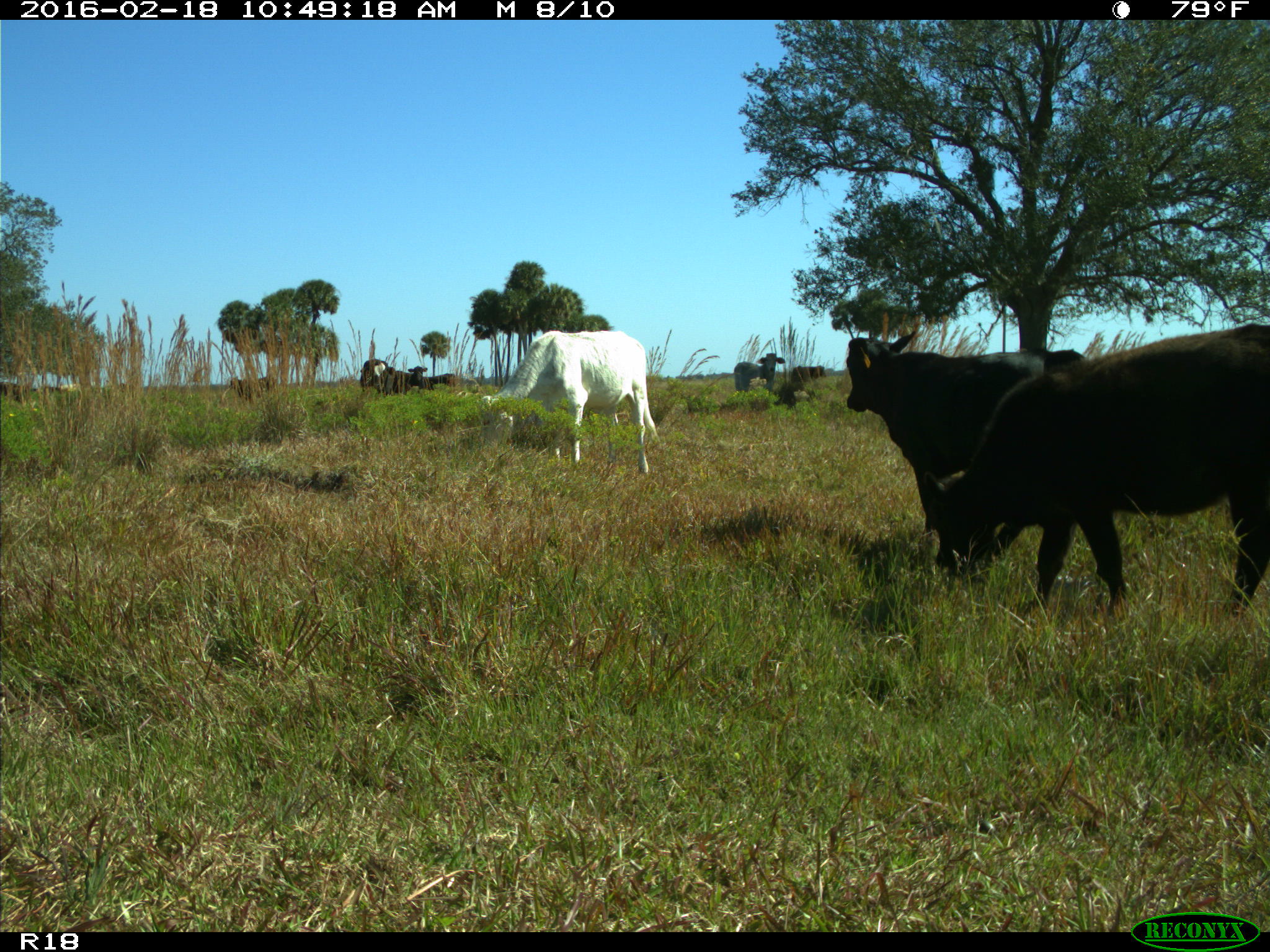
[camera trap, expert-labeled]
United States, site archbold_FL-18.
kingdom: Animalia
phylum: Chordata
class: Mammalia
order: Artiodactyla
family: Bovidae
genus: Bos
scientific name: Bos taurus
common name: domestic cow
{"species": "Bos taurus (domestic cow)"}